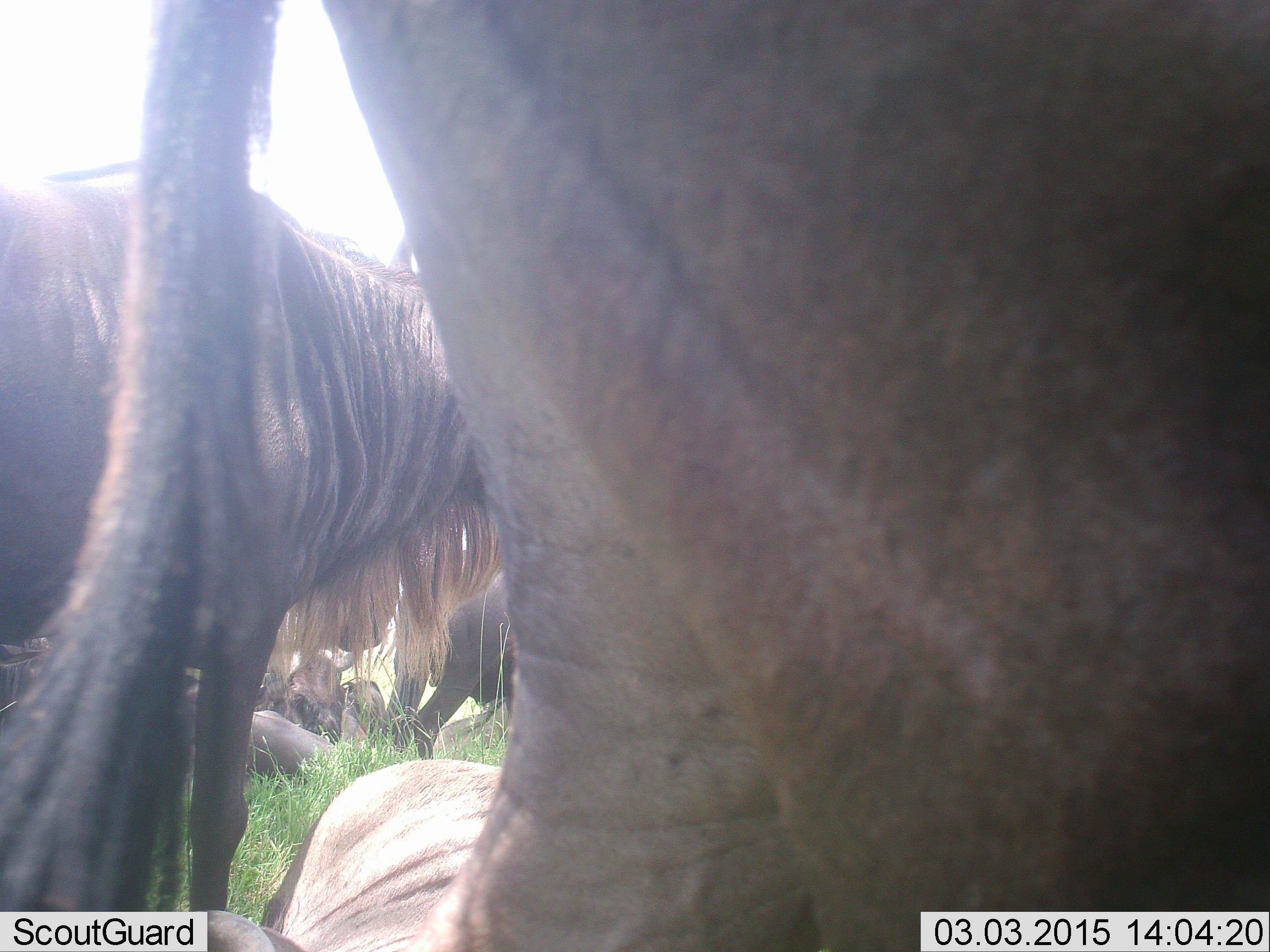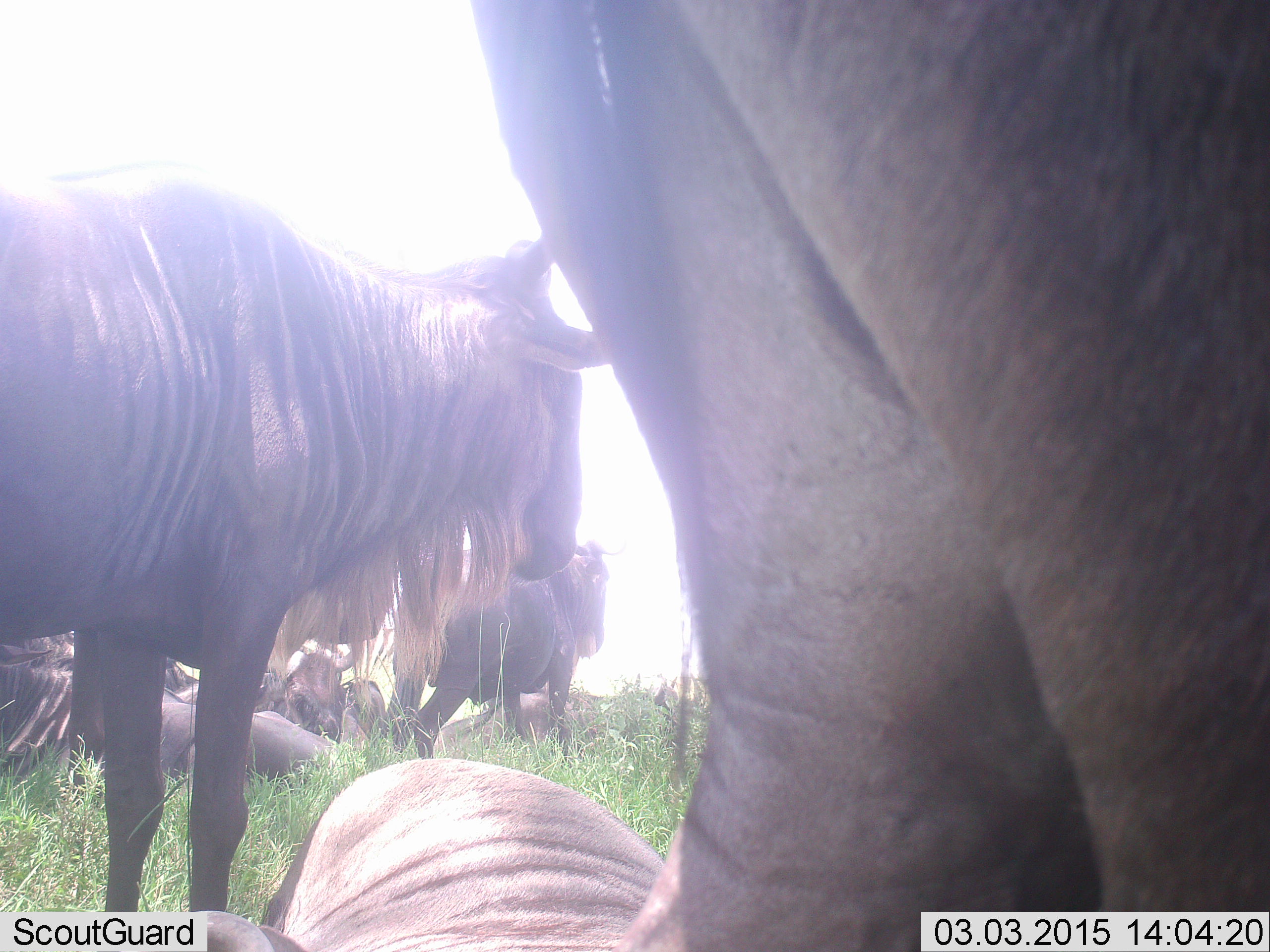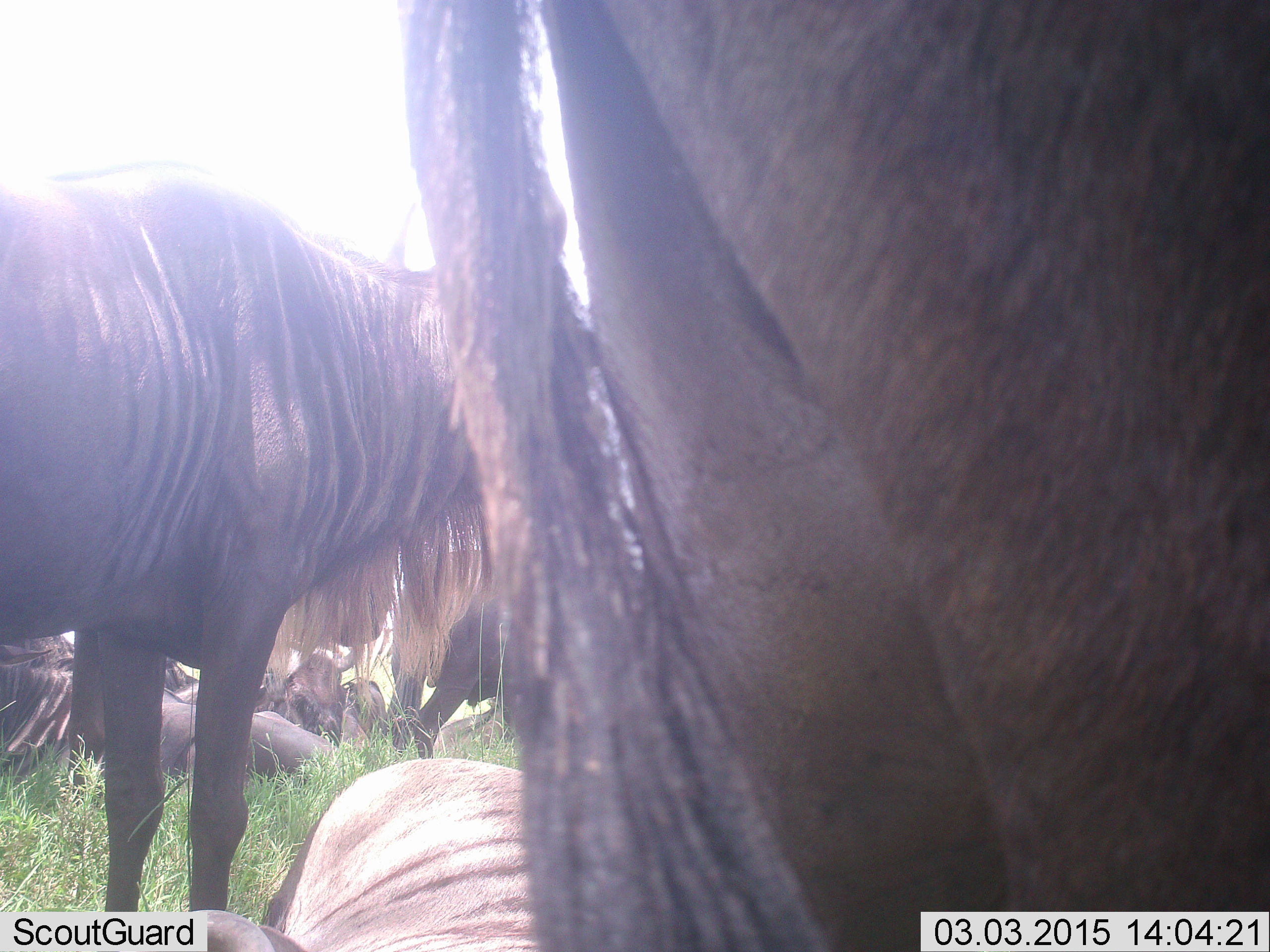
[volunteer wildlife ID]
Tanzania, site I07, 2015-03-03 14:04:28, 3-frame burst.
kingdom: Animalia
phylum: Chordata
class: Mammalia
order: Artiodactyla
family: Bovidae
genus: Connochaetes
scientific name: Connochaetes taurinus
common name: blue wildebeest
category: wildebeest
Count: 8.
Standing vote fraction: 91%.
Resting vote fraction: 91%.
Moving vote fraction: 27%.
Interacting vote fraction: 0%.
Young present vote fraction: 0%.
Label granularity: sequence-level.